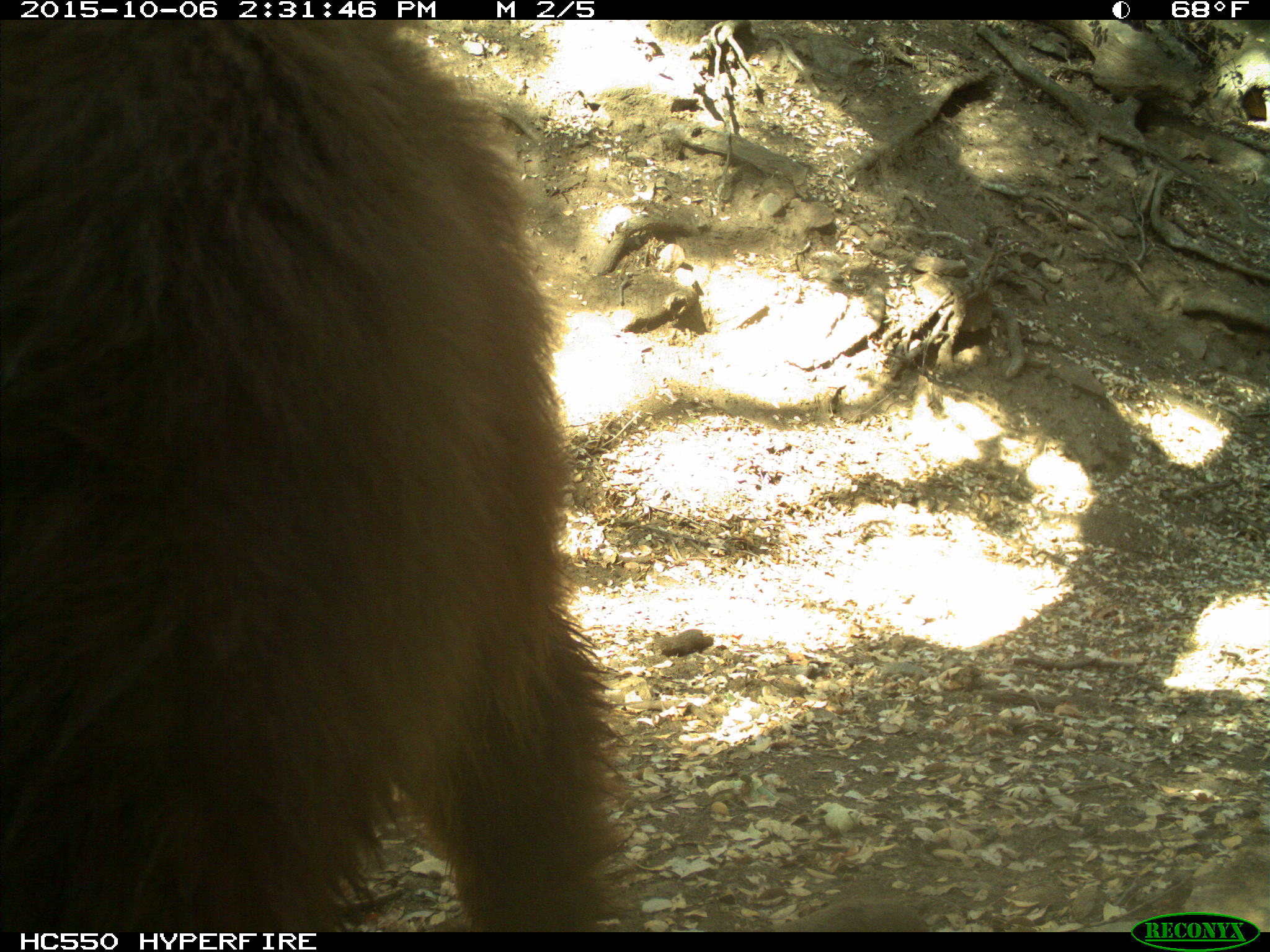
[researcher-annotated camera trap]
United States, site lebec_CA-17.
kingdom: Animalia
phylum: Chordata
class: Mammalia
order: Carnivora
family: Ursidae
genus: Ursus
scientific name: Ursus americanus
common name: american black bear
Ursus americanus (american black bear).